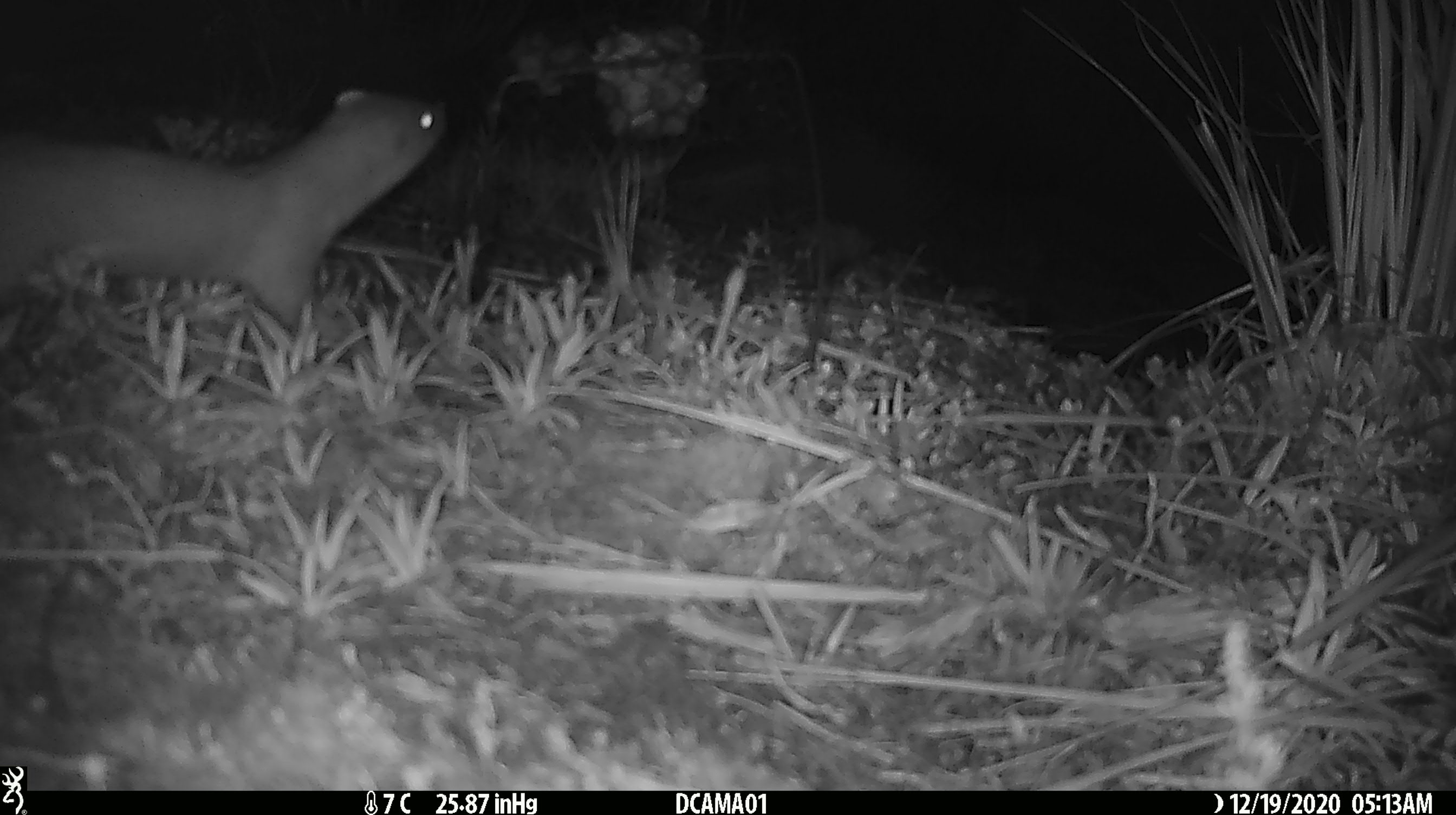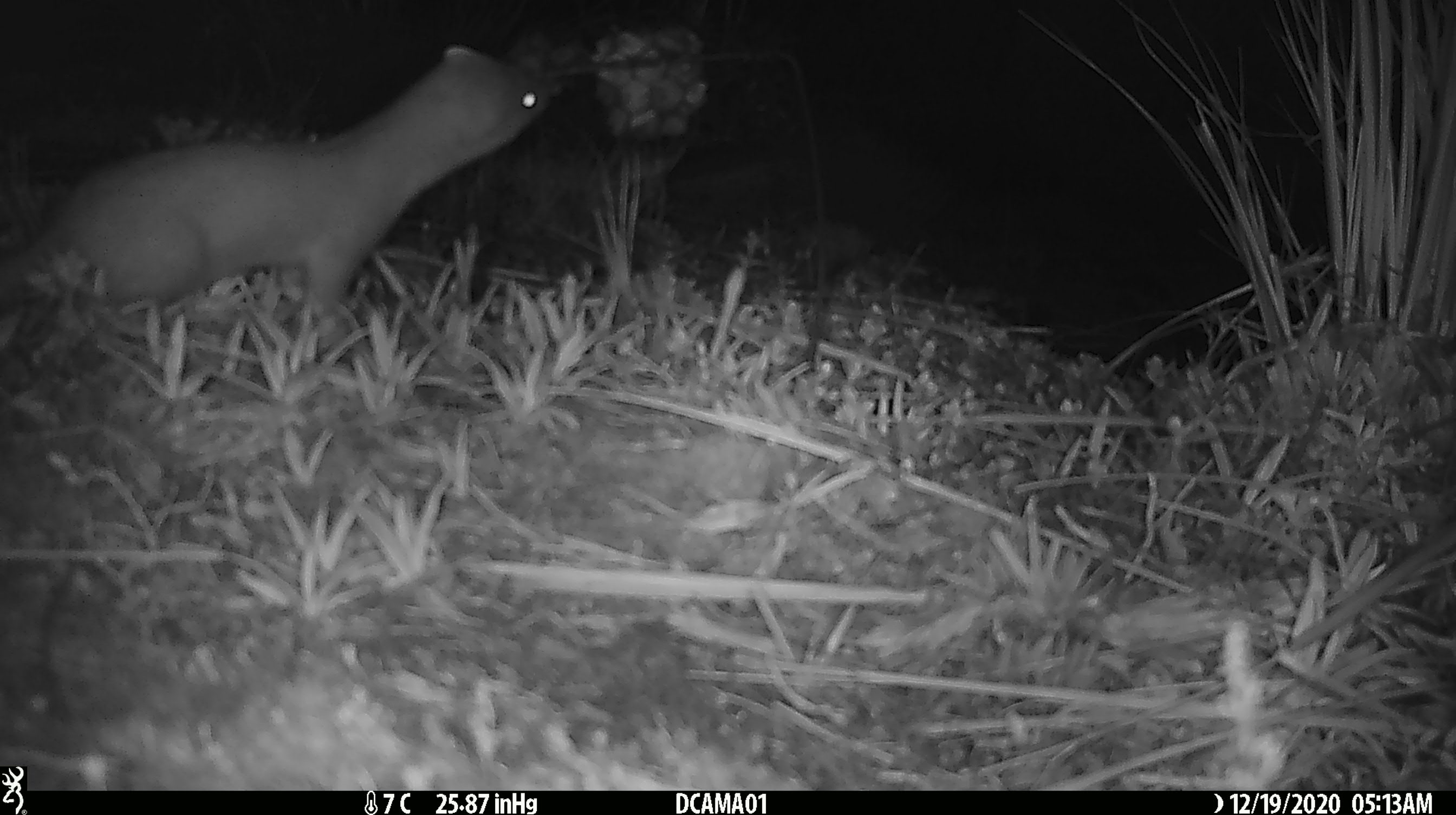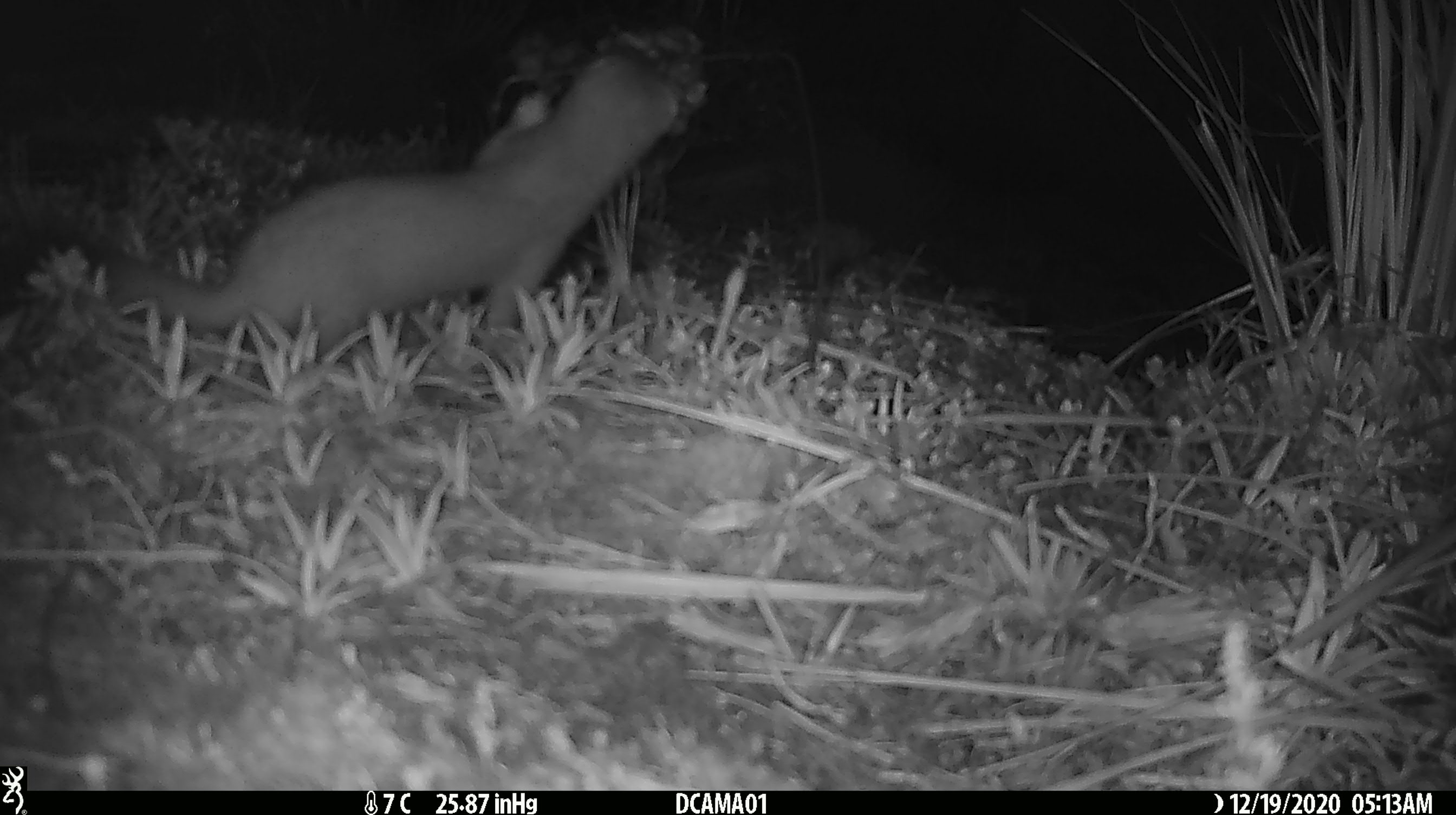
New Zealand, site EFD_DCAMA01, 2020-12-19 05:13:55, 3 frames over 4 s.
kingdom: Animalia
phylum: Chordata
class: Mammalia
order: Carnivora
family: Mustelidae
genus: Mustela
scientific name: Mustela erminea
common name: stoat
Stoat (Mustela erminea).